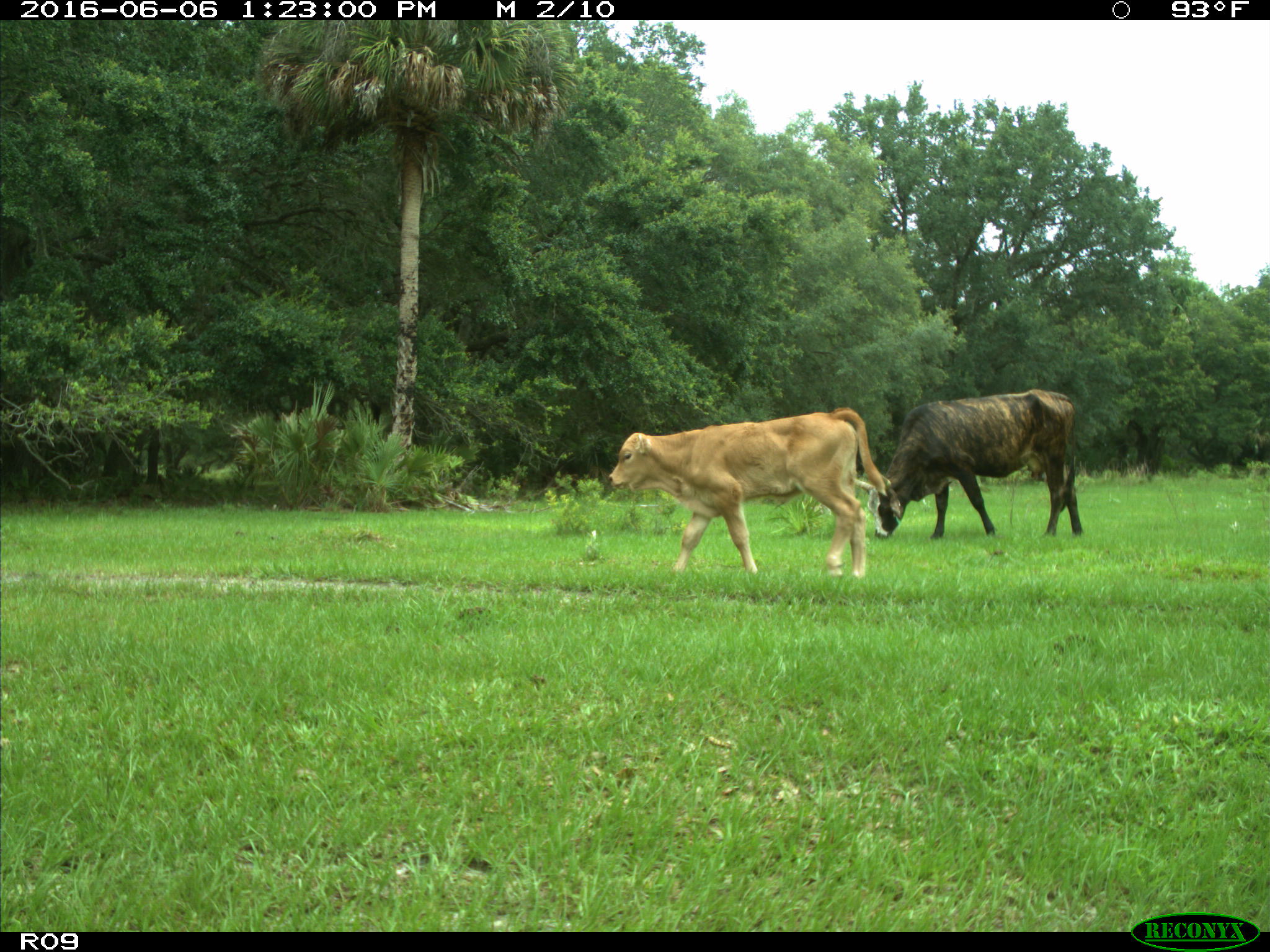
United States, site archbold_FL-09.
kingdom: Animalia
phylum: Chordata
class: Mammalia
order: Artiodactyla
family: Bovidae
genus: Bos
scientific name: Bos taurus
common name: domestic cow